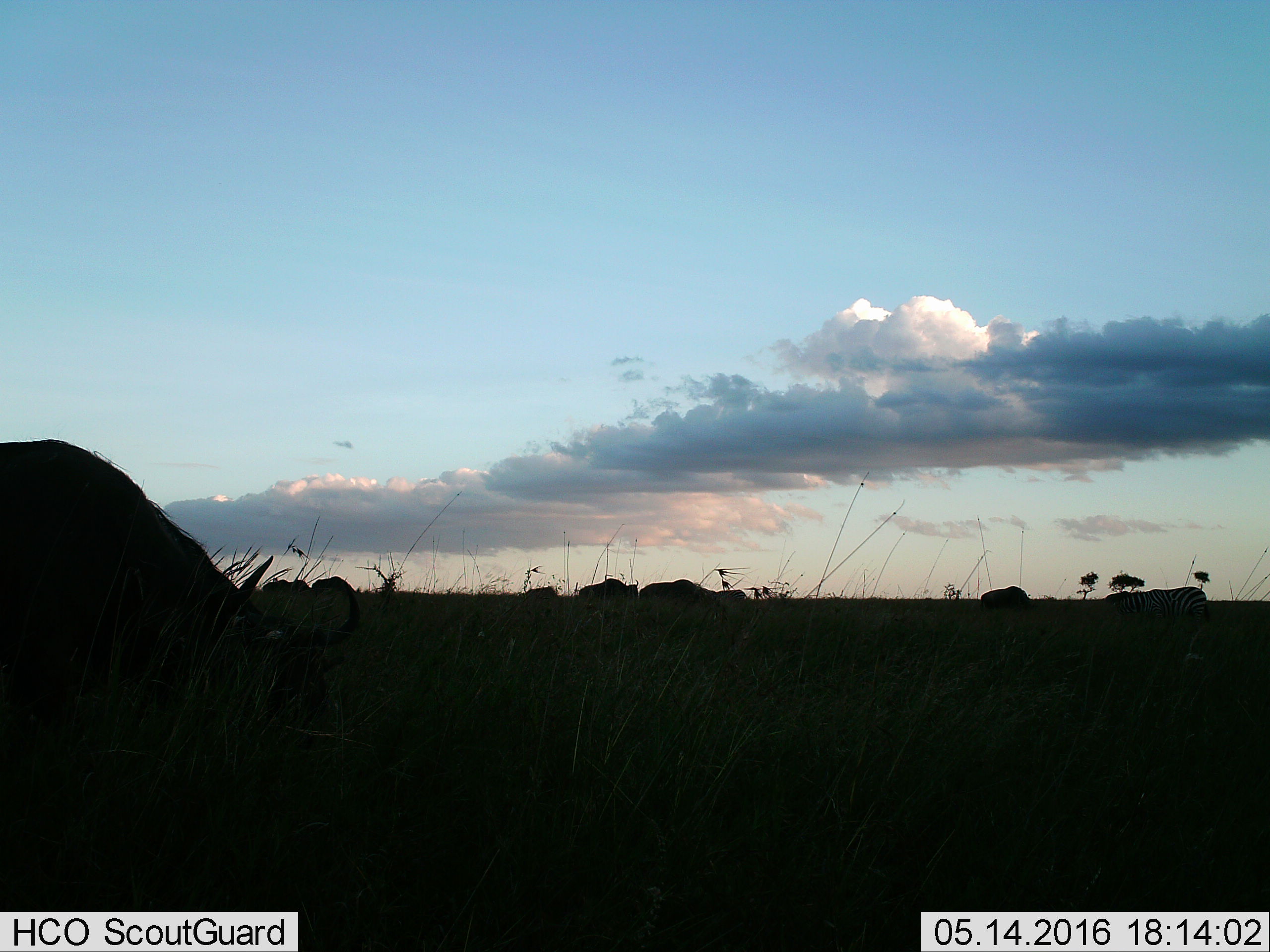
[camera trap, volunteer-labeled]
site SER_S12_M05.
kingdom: Animalia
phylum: Chordata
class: Mammalia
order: Artiodactyla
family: Bovidae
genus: Connochaetes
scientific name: Connochaetes taurinus taurinus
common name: blue wildebeest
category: wildebeestblue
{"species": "wildebeestblue (blue wildebeest) (Connochaetes taurinus taurinus)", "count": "6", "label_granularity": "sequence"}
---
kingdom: Animalia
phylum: Chordata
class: Mammalia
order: Perissodactyla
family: Equidae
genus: Equus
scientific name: Equus quagga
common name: plains zebra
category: zebraplains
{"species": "zebraplains (plains zebra) (Equus quagga)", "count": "2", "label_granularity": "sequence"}